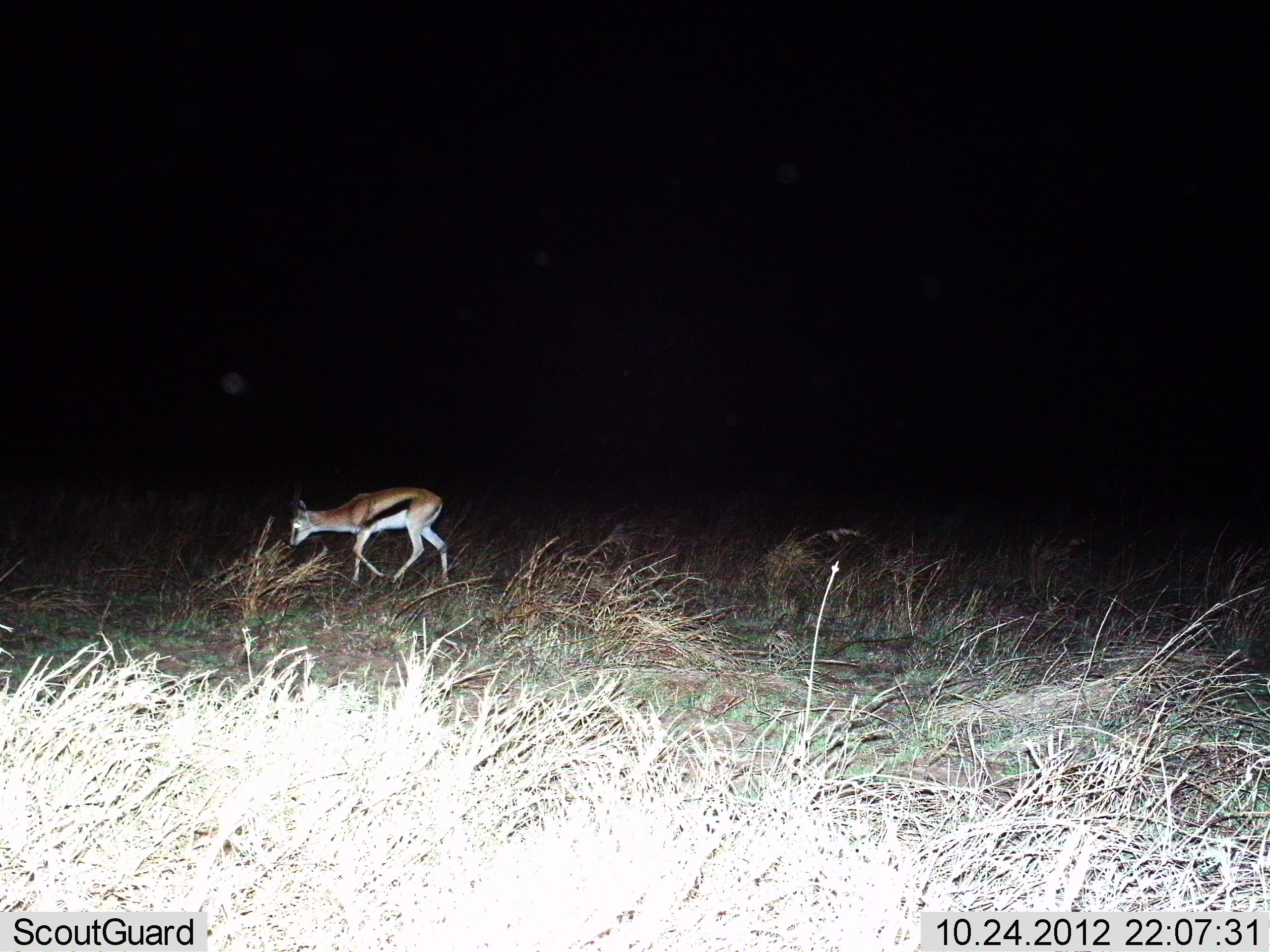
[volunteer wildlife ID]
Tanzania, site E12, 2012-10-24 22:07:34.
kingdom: Animalia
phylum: Chordata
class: Mammalia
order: Artiodactyla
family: Bovidae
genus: Eudorcas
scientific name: Eudorcas thomsonii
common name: thomson's gazelle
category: gazellethomsons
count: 1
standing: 20%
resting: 0%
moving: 70%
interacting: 0%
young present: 0%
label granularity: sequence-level